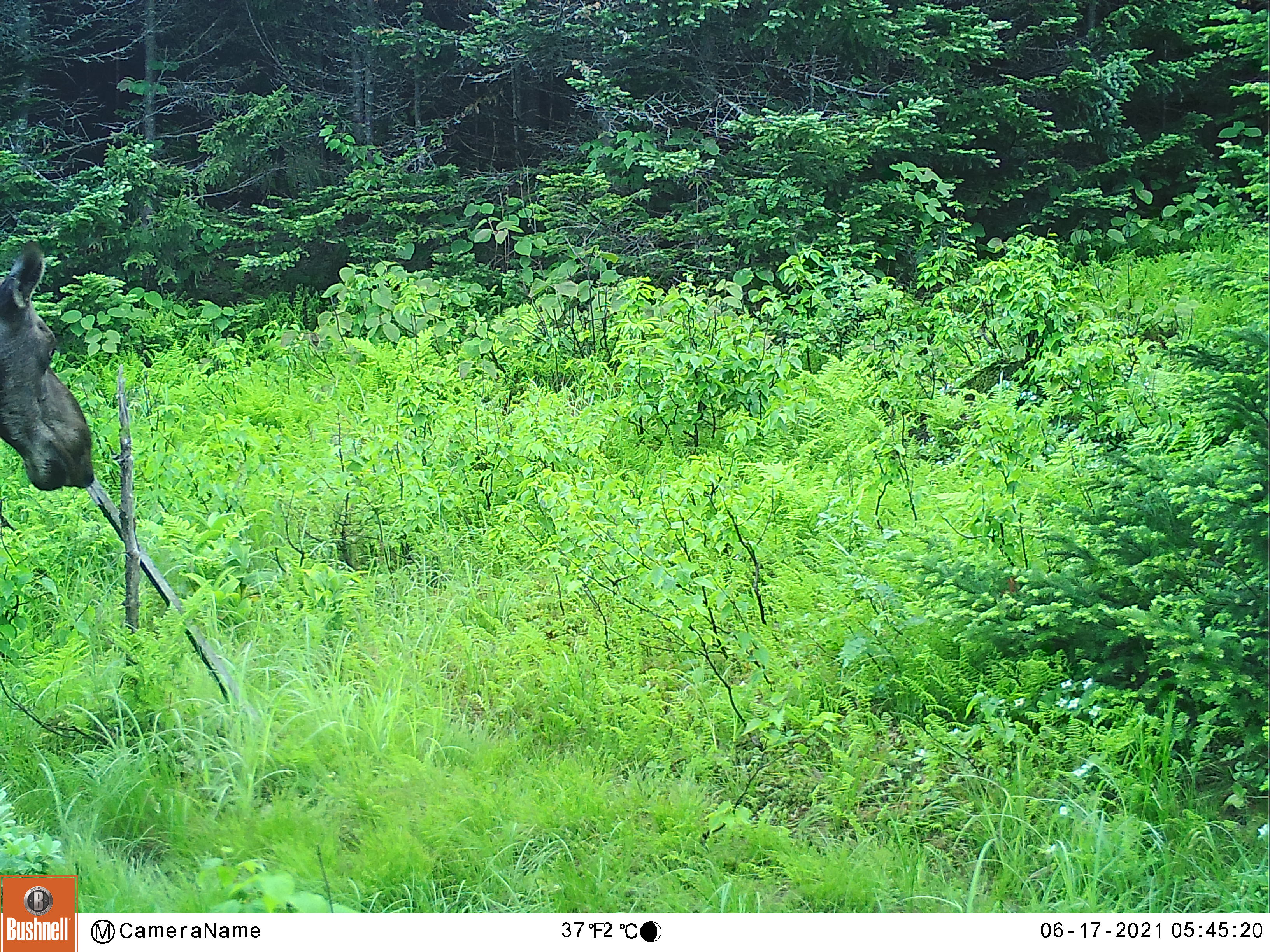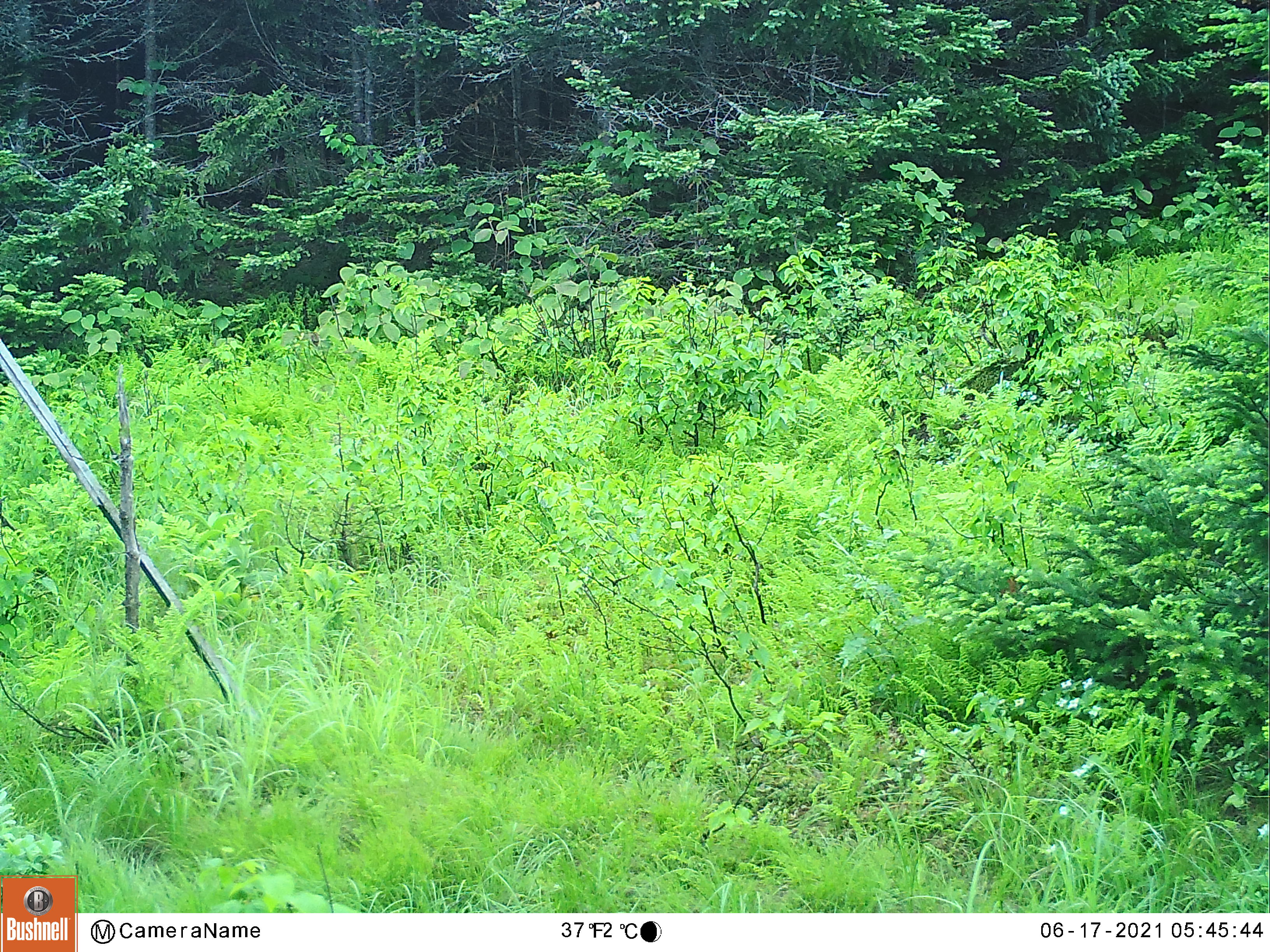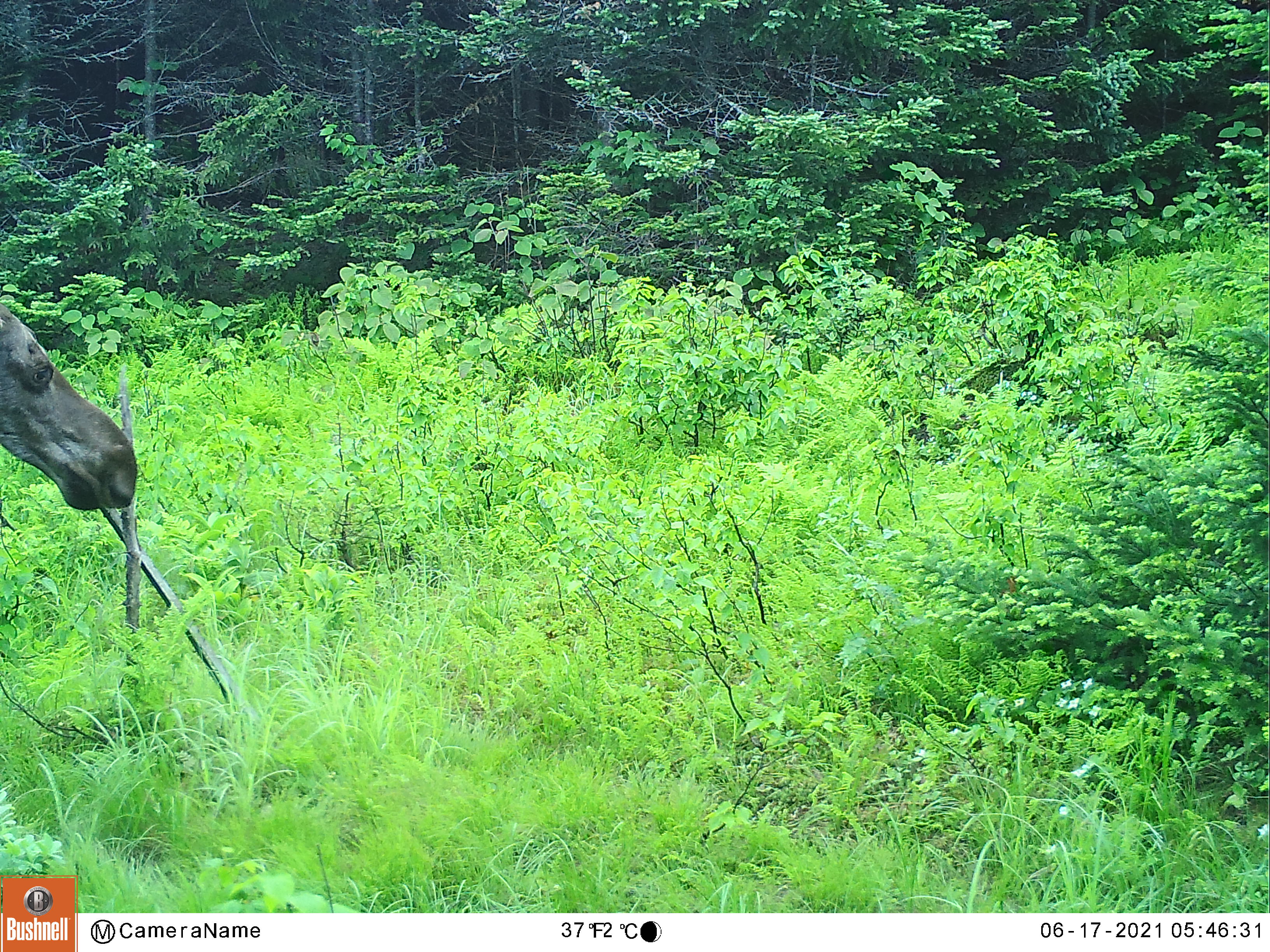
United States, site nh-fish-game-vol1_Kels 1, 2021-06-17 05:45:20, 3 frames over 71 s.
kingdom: Animalia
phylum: Chordata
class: Mammalia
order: Artiodactyla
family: Cervidae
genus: Alces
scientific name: Alces alces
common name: moose